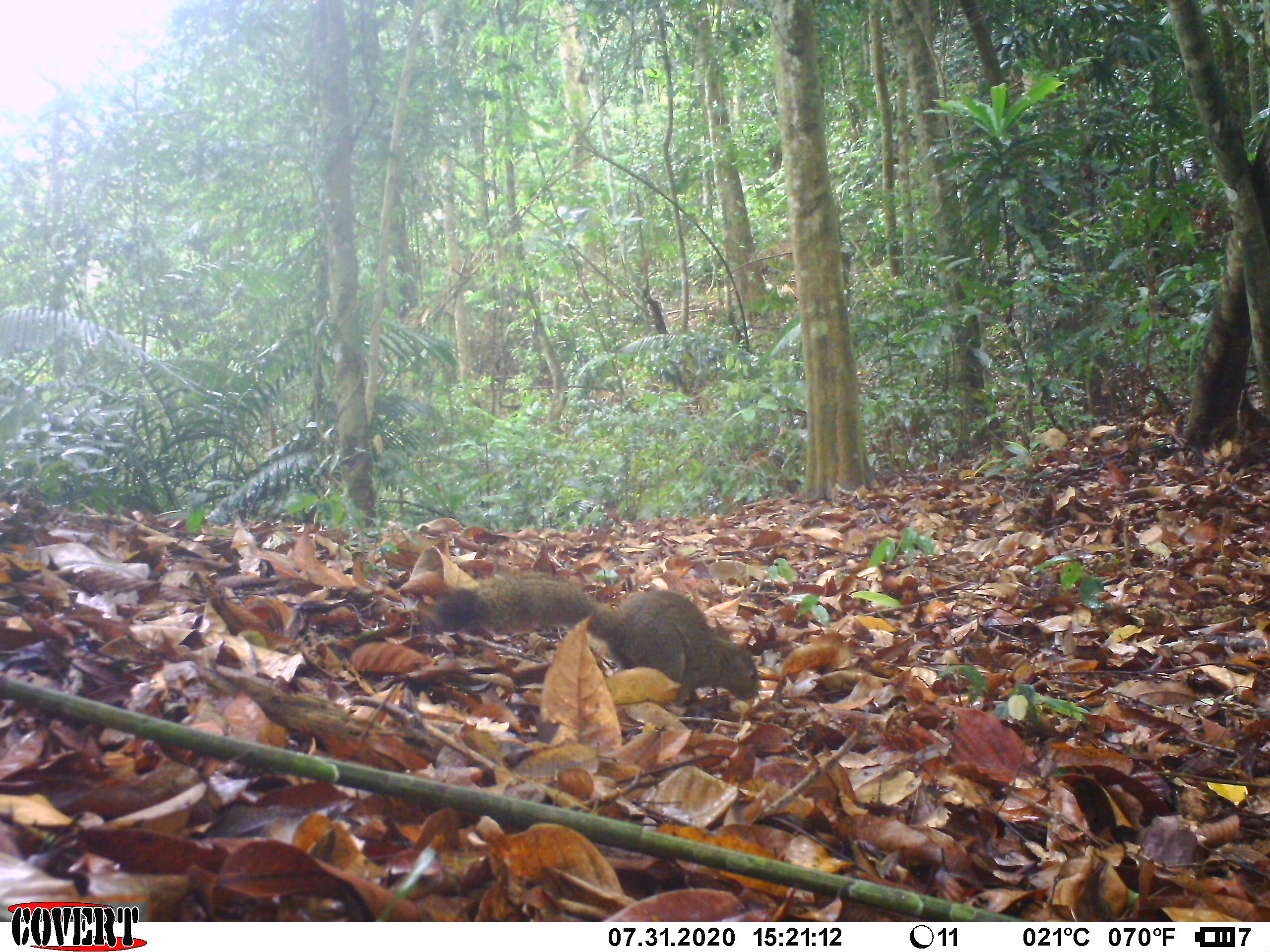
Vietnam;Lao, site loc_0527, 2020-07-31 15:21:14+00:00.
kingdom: Animalia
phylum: Chordata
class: Mammalia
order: Rodentia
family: Sciuridae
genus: Callosciurus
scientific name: Callosciurus erythraeus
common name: pallas's squirrel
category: pallass squirrel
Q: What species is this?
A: Pallass squirrel (pallas's squirrel) (Callosciurus erythraeus).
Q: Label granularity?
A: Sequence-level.